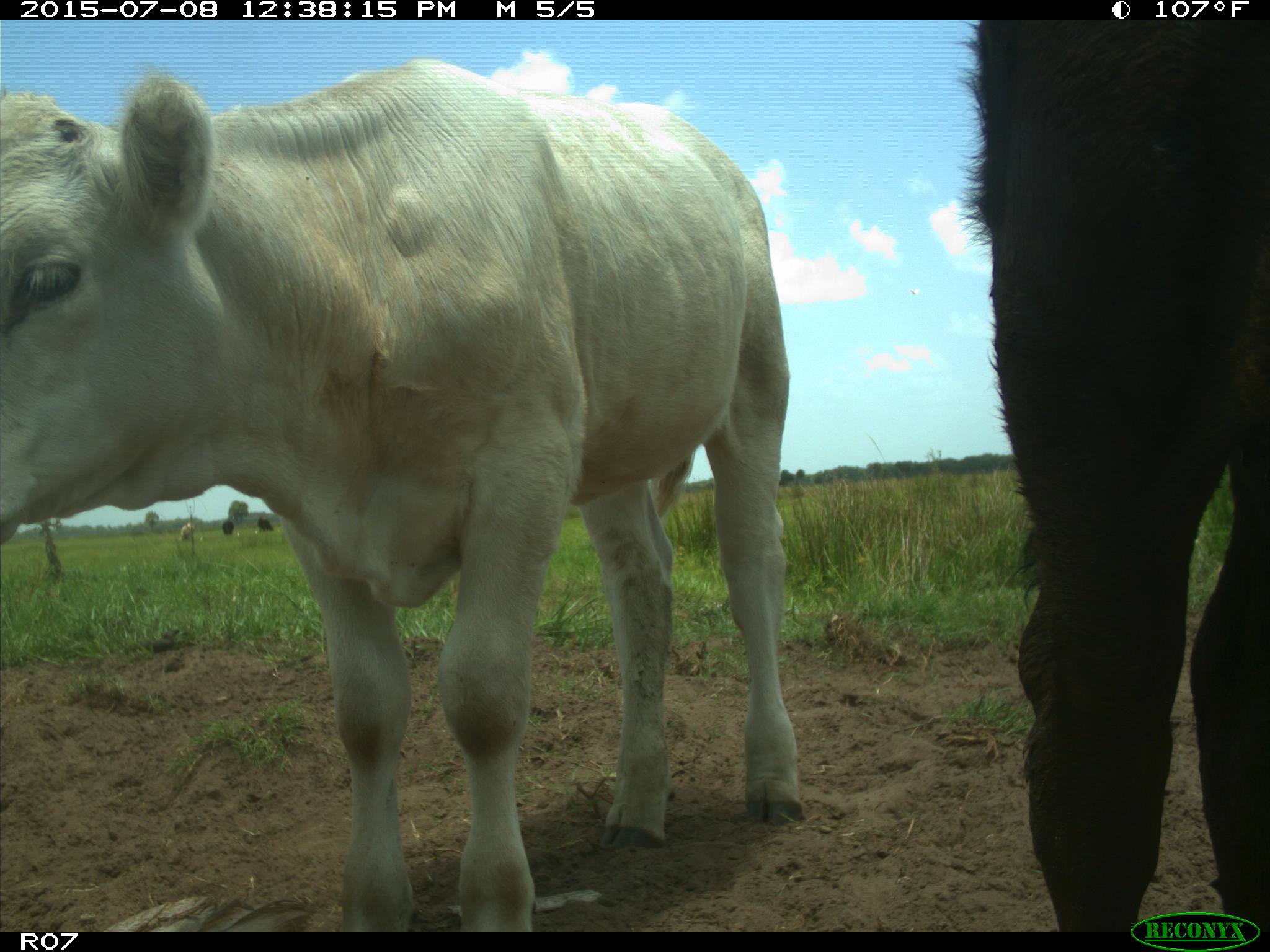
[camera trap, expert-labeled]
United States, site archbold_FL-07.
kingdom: Animalia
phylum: Chordata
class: Mammalia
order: Artiodactyla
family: Bovidae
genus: Bos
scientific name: Bos taurus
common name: domestic cow